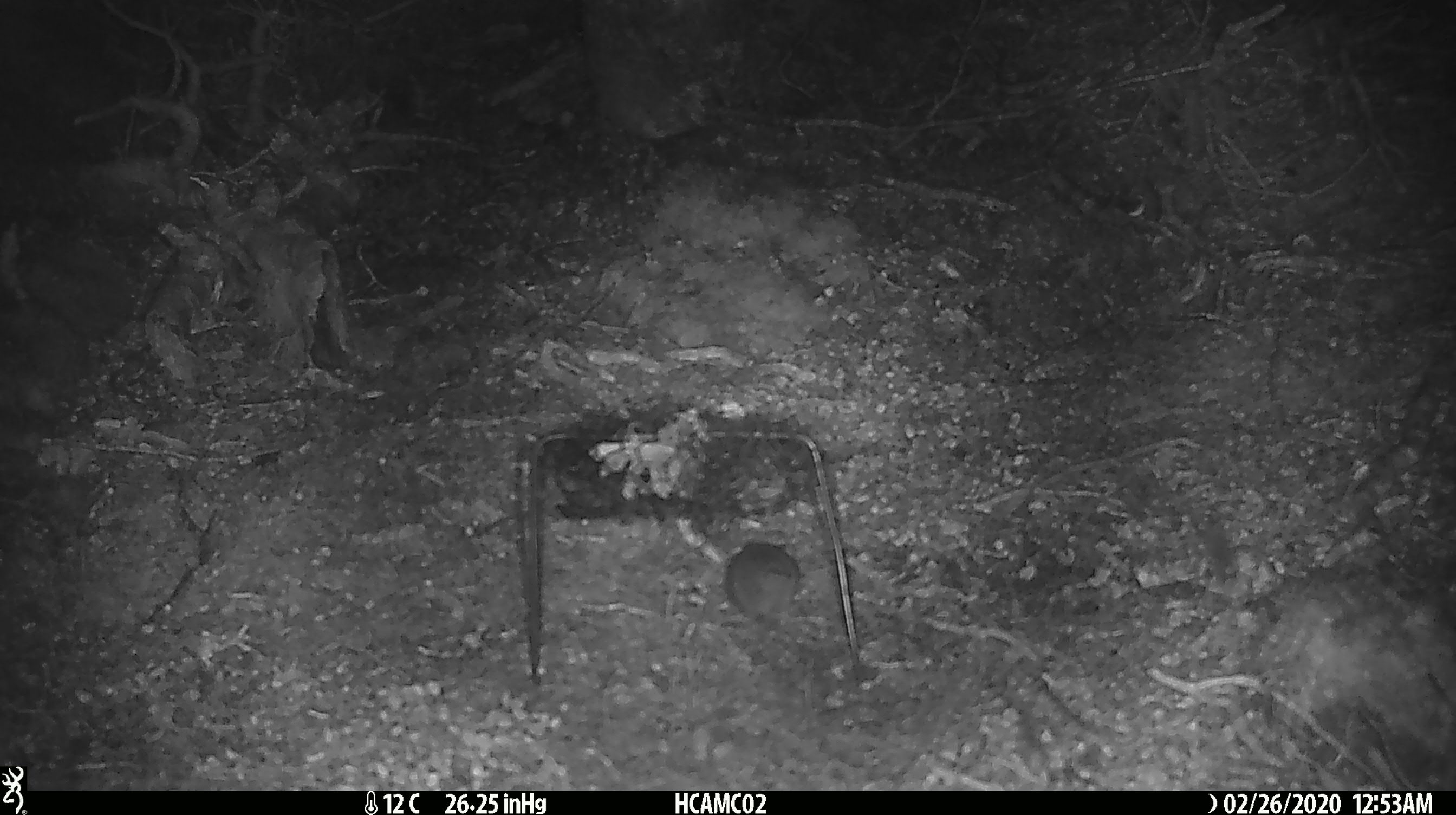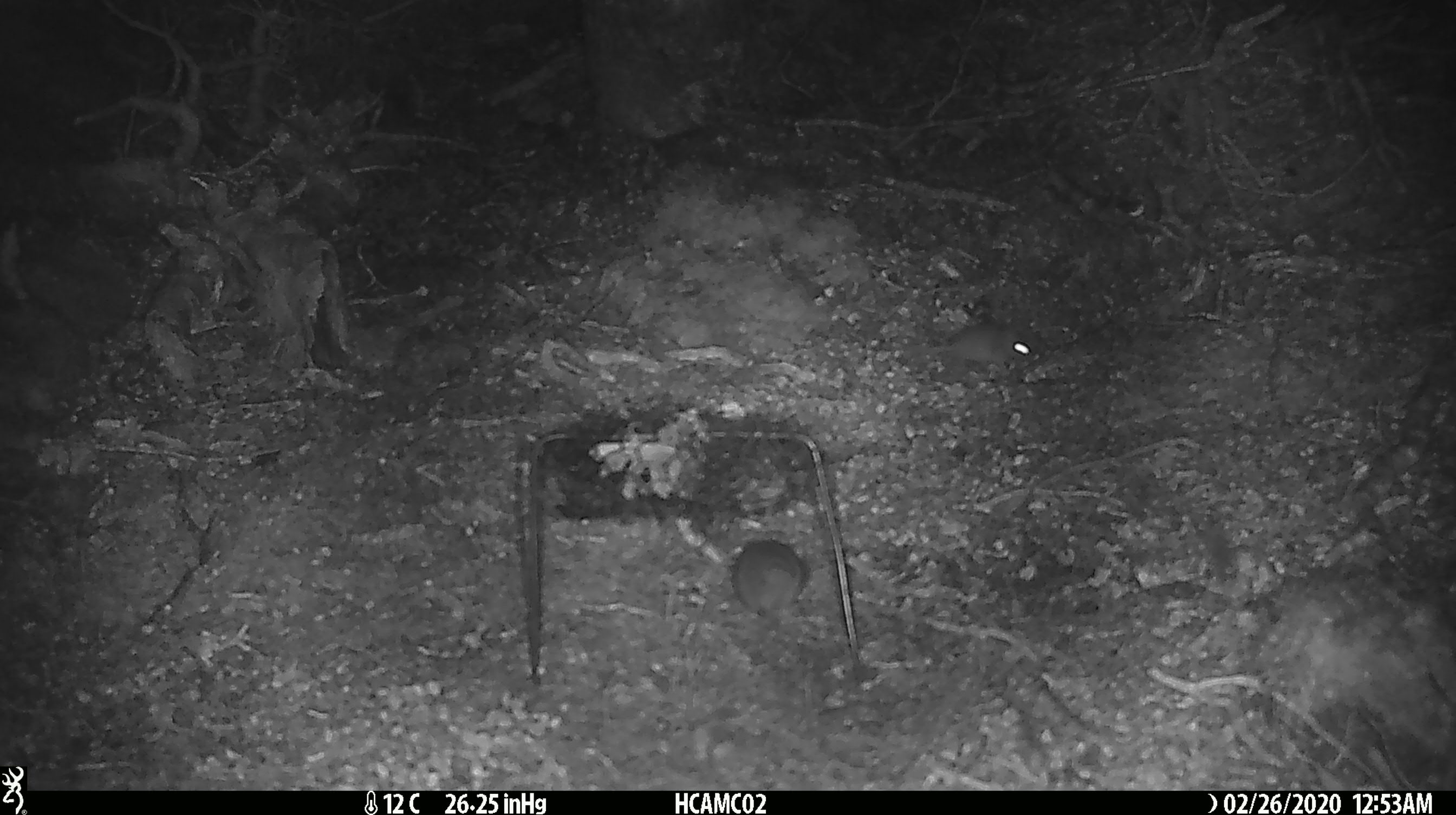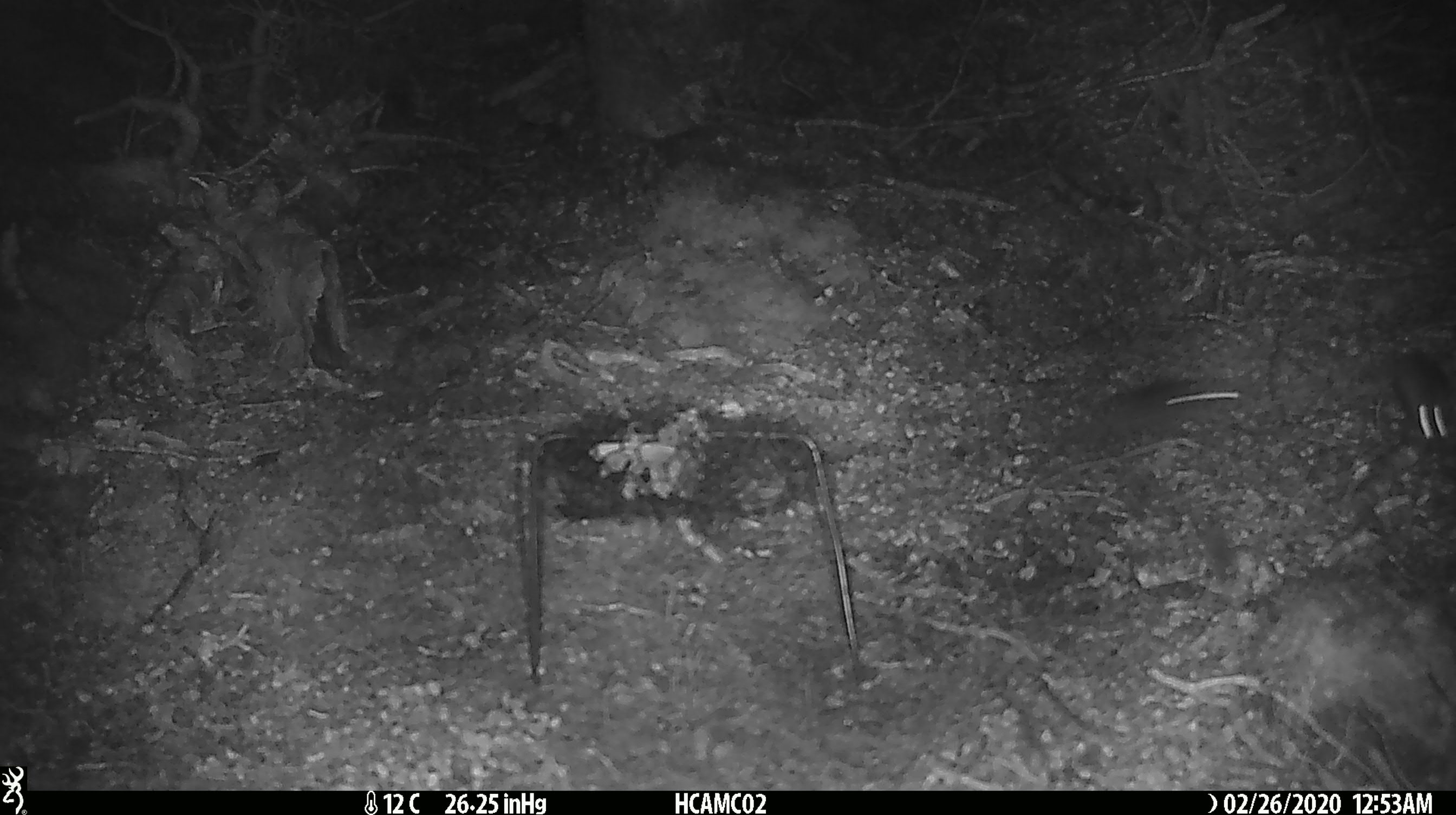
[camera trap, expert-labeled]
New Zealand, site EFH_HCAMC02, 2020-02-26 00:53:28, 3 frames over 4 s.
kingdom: Animalia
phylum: Chordata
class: Mammalia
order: Rodentia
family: Muridae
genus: Mus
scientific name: Mus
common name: mouse